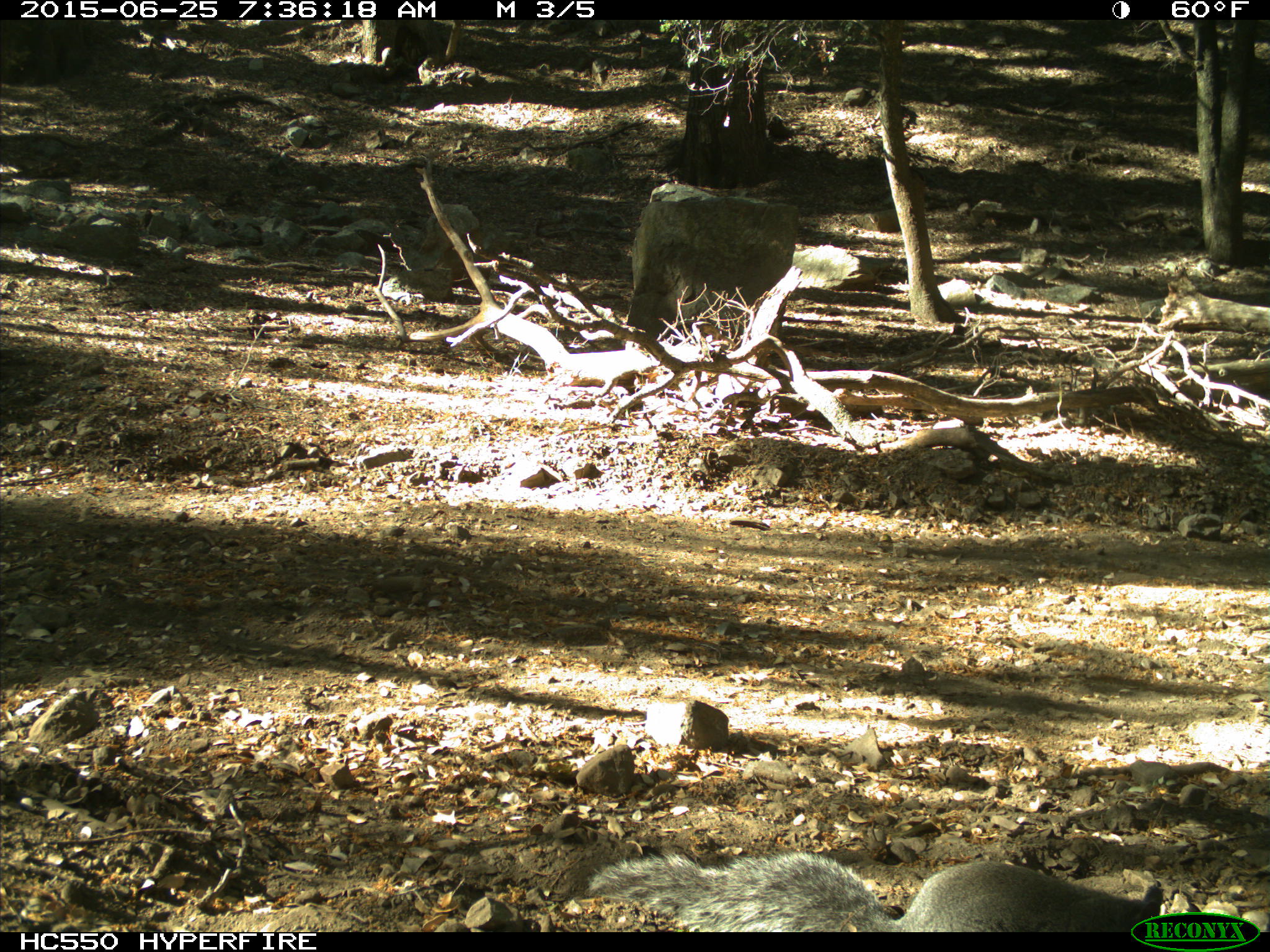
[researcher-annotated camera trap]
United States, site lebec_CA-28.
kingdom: Animalia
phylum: Chordata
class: Mammalia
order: Rodentia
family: Sciuridae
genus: Sciurus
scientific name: Sciurus carolinensis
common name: eastern gray squirrel